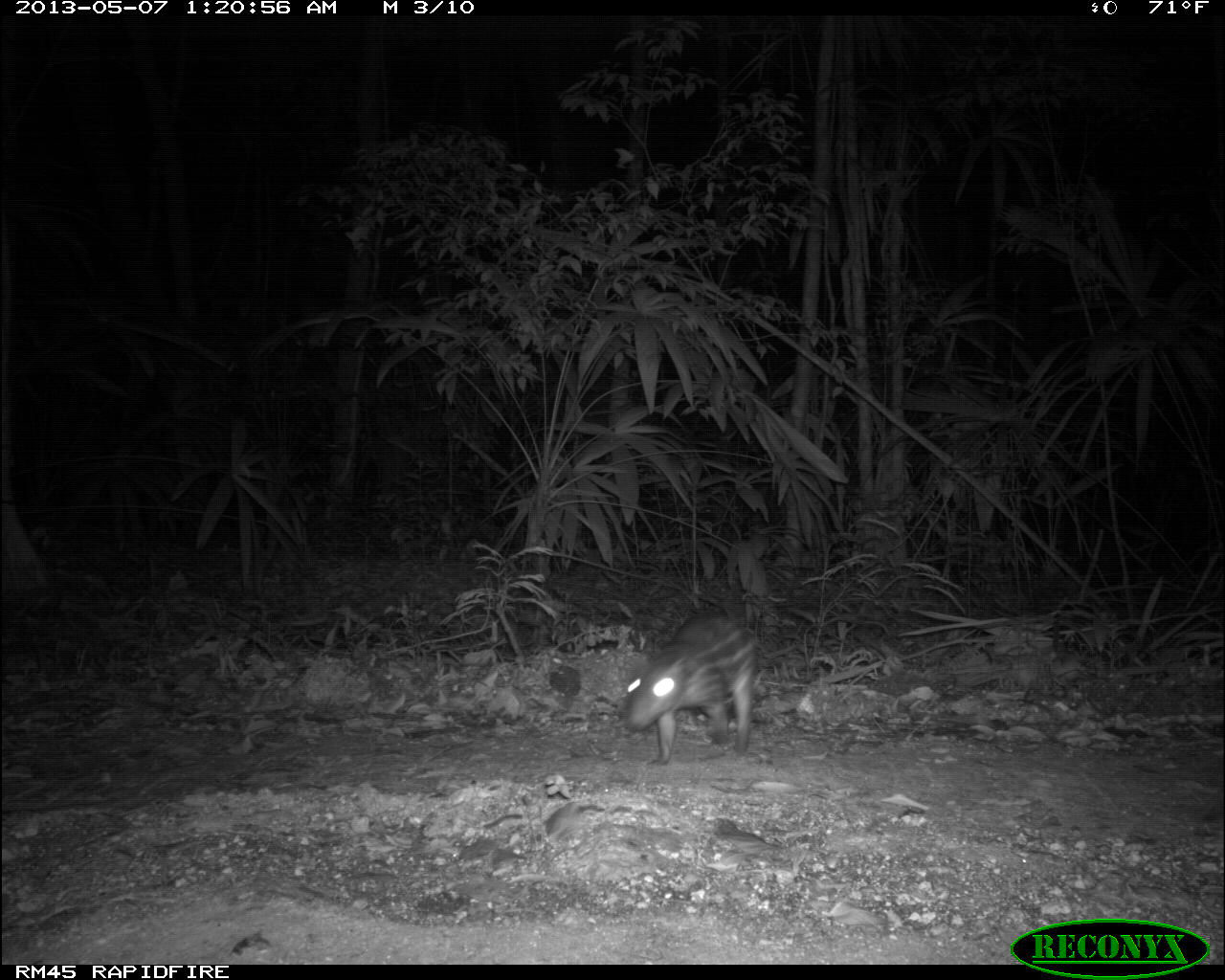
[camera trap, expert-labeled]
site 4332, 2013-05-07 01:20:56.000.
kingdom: Animalia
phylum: Chordata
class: Mammalia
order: Rodentia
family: Cuniculidae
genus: Cuniculus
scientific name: Cuniculus paca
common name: lowland paca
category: agouti paca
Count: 1.